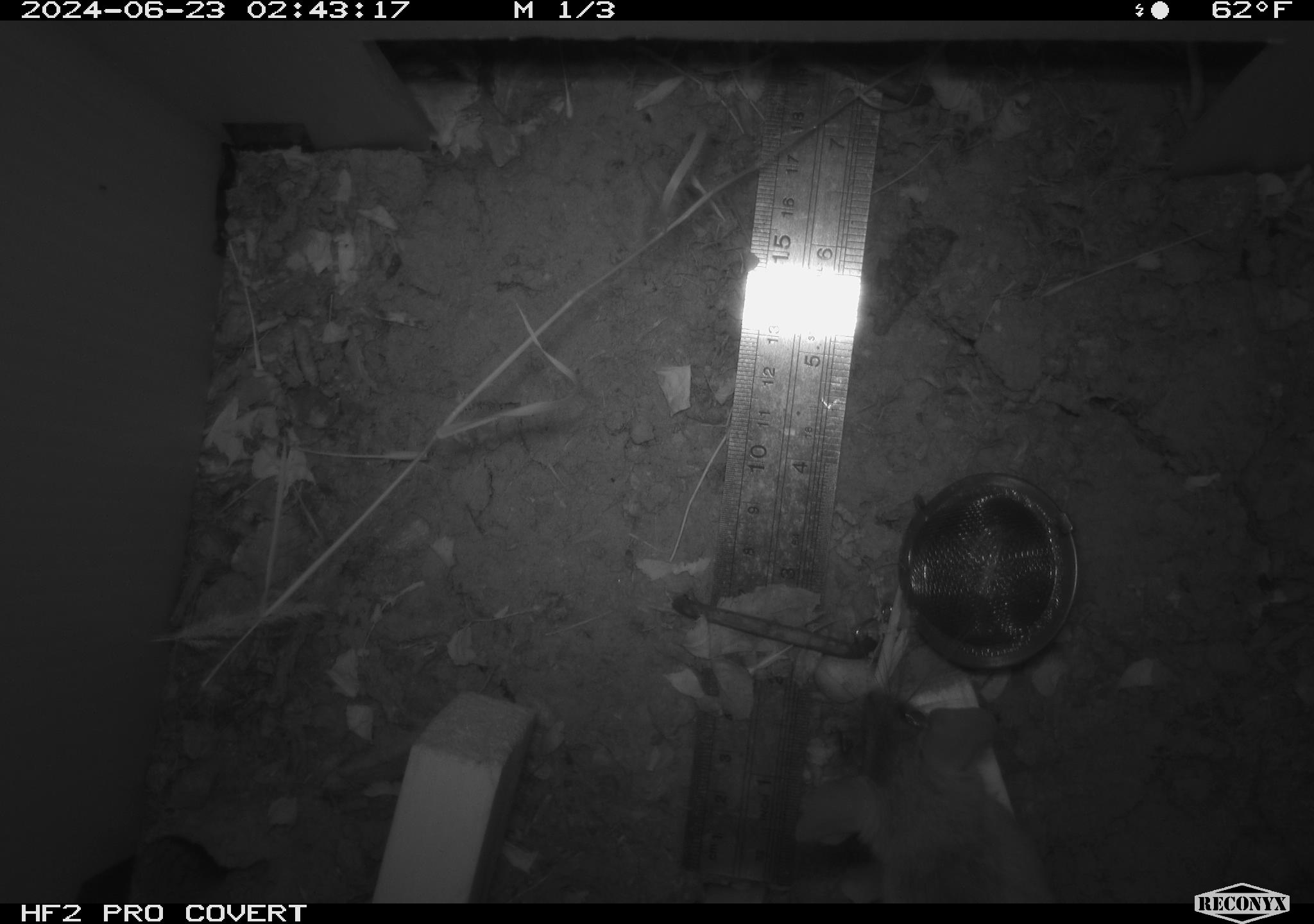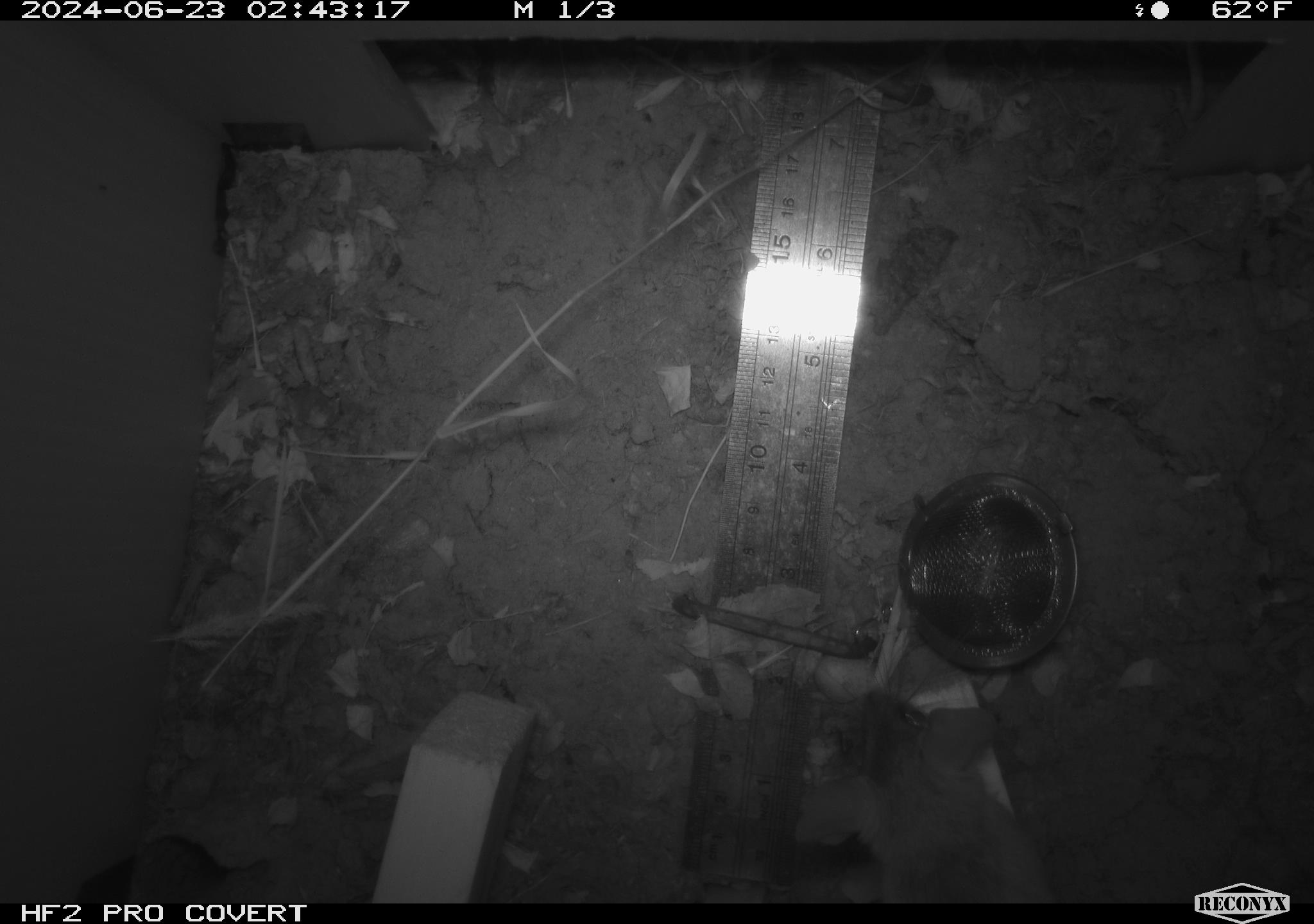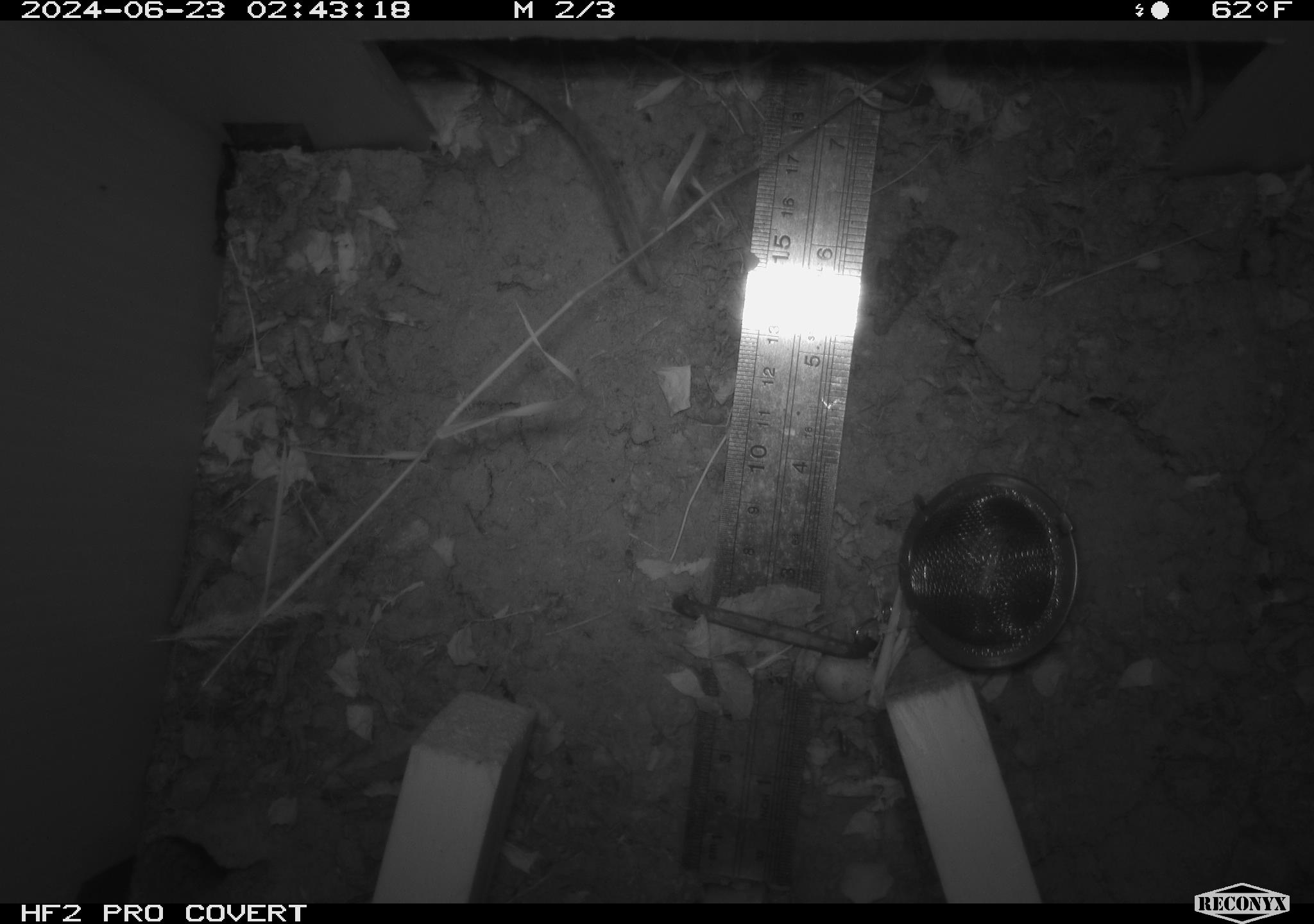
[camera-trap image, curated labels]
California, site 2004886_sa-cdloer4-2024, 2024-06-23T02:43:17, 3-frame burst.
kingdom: Animalia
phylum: Chordata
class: Mammalia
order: Rodentia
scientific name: Rodentia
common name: rodent